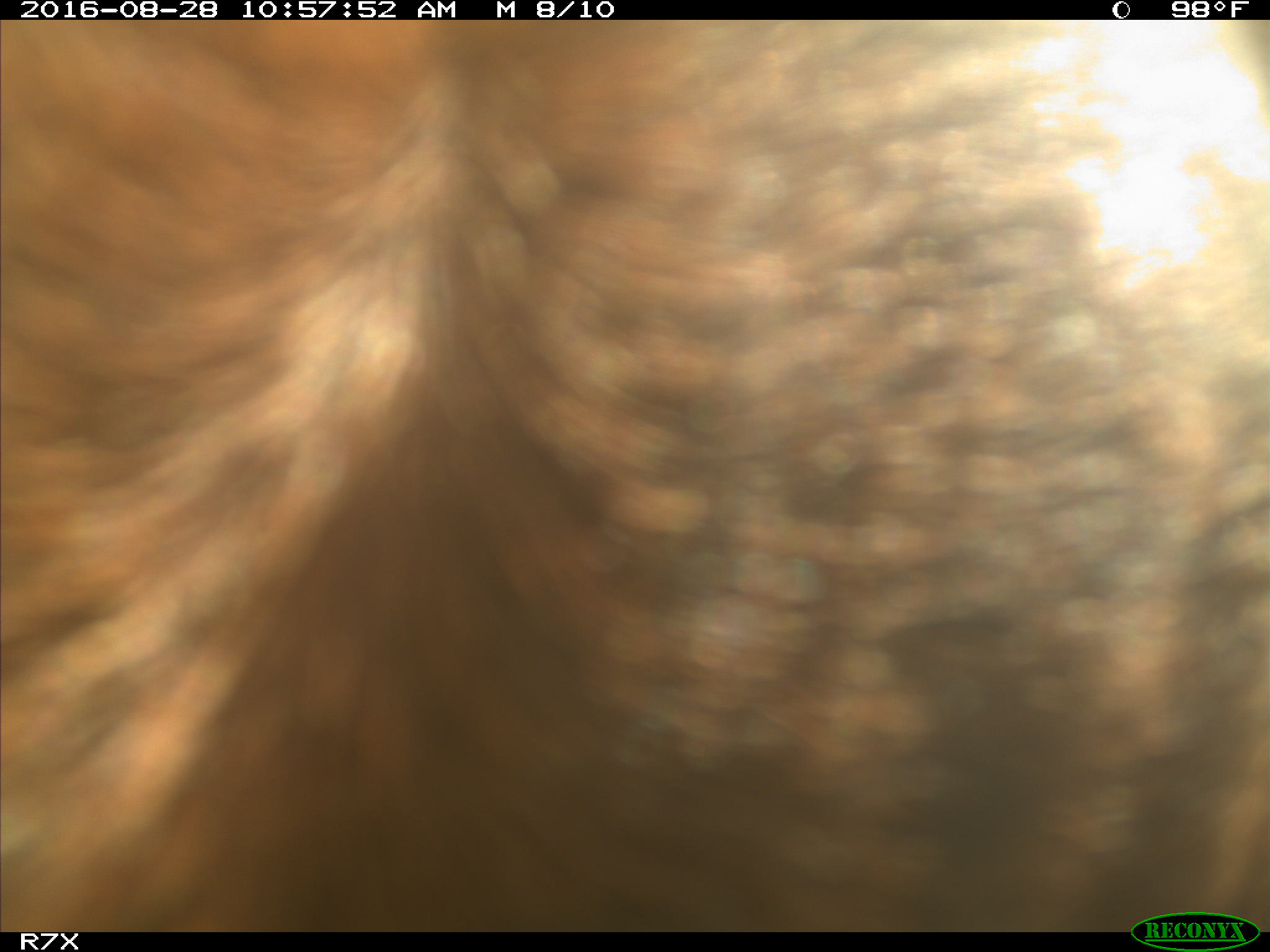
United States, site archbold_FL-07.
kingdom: Animalia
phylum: Chordata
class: Mammalia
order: Artiodactyla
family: Bovidae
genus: Bos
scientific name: Bos taurus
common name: domestic cow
Bos taurus (domestic cow).